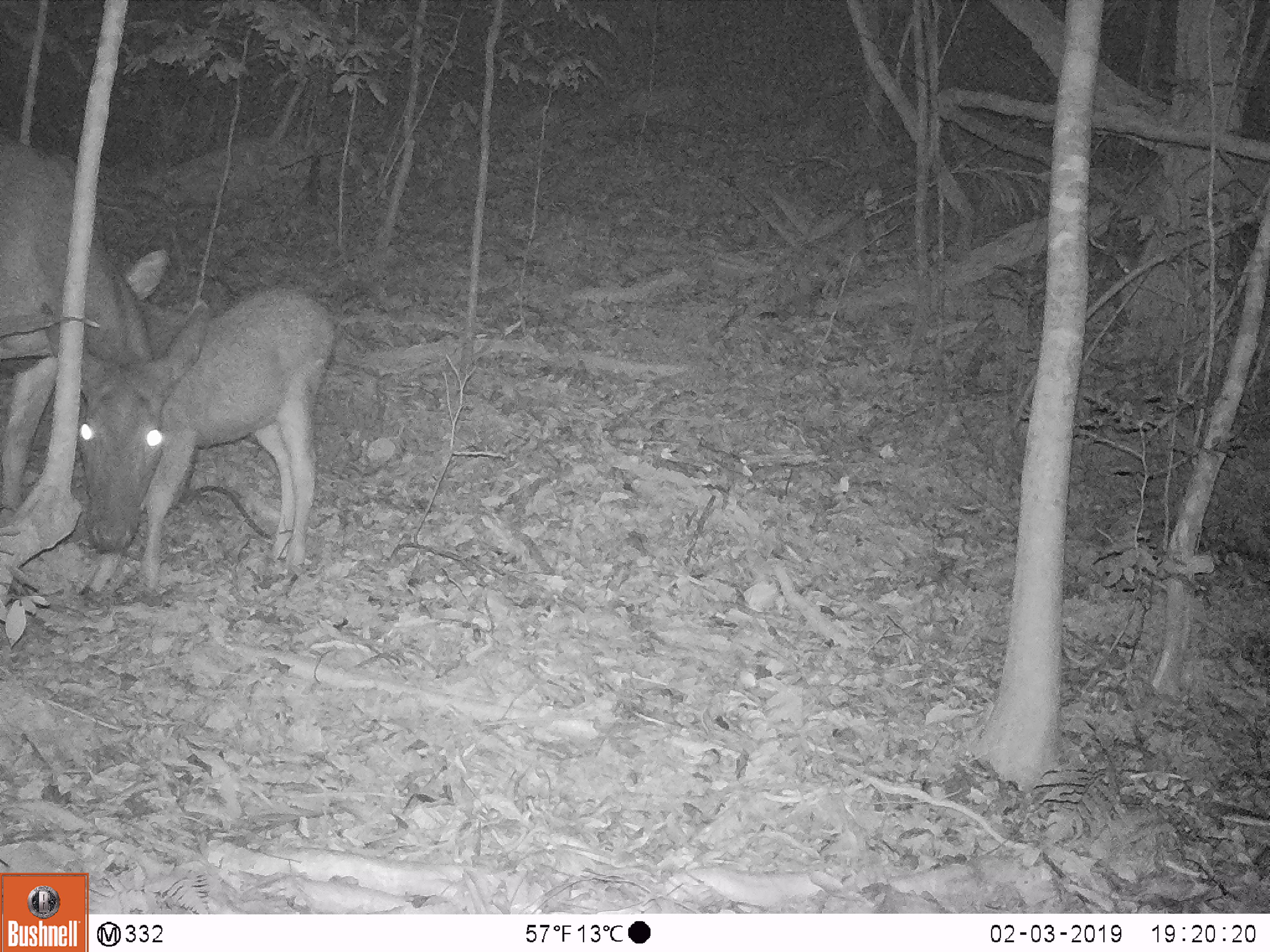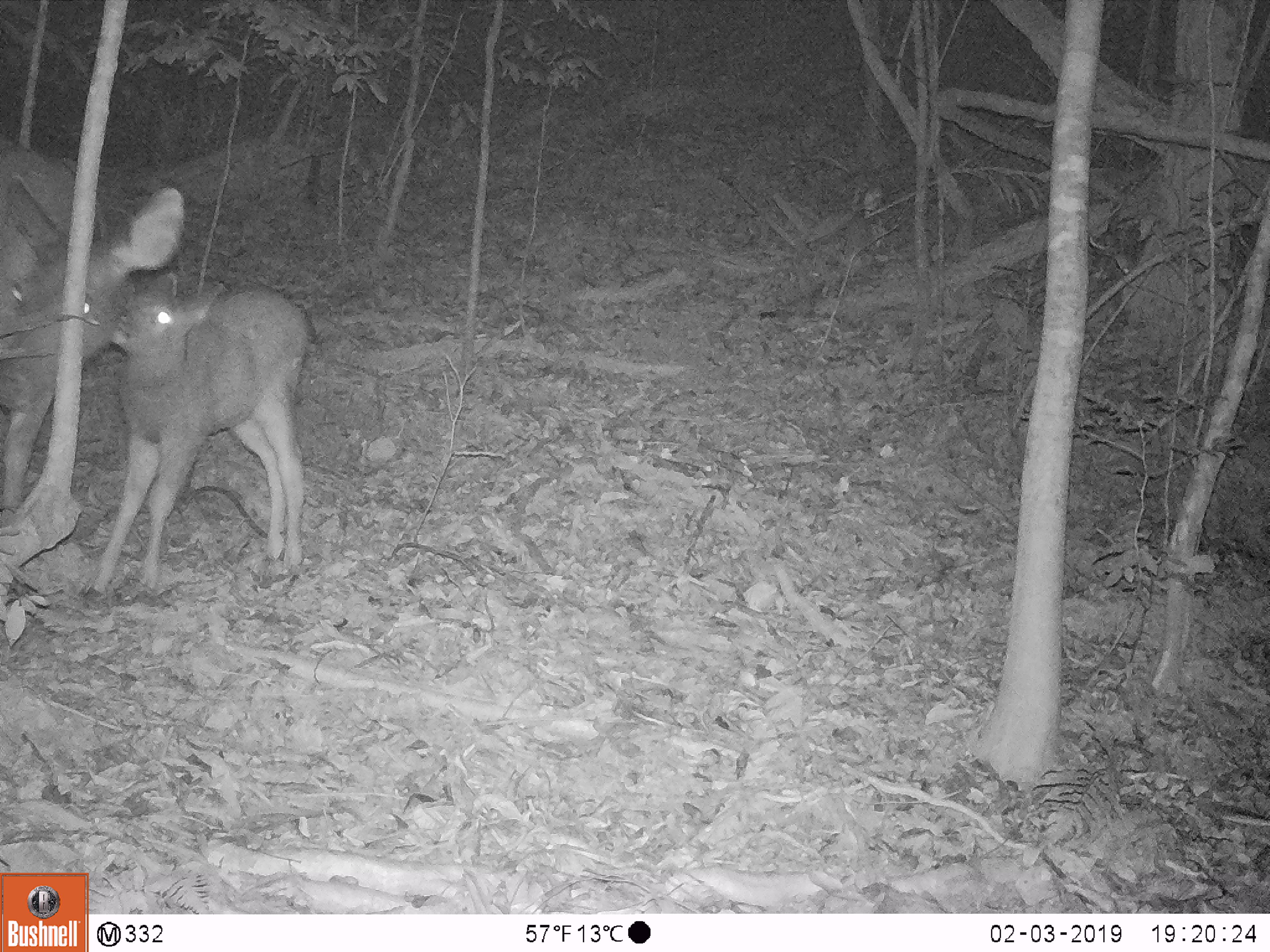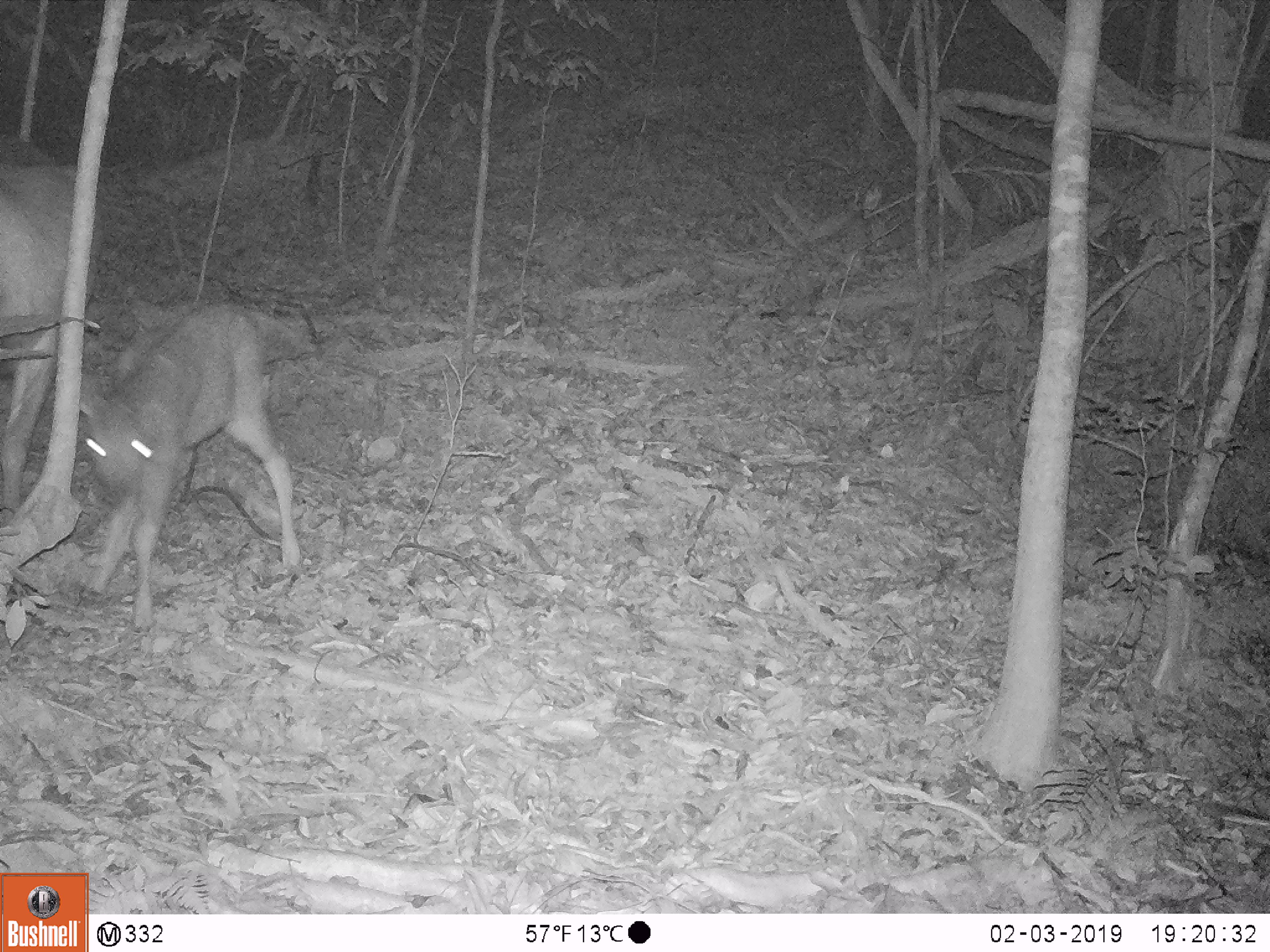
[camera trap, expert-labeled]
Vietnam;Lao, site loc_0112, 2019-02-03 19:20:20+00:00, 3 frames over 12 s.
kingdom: Animalia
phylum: Chordata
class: Mammalia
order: Artiodactyla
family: Cervidae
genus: Rusa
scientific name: Rusa unicolor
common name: sambar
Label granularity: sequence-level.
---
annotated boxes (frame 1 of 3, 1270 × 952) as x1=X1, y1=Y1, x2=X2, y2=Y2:
sambar: x1=79, y1=245, x2=335, y2=597; x1=0, y1=137, x2=212, y2=551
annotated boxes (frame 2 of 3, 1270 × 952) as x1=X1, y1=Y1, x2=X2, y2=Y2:
sambar: x1=79, y1=270, x2=313, y2=594; x1=0, y1=137, x2=187, y2=515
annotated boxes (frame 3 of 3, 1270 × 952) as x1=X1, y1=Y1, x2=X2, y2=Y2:
sambar: x1=79, y1=303, x2=300, y2=629; x1=0, y1=137, x2=95, y2=515